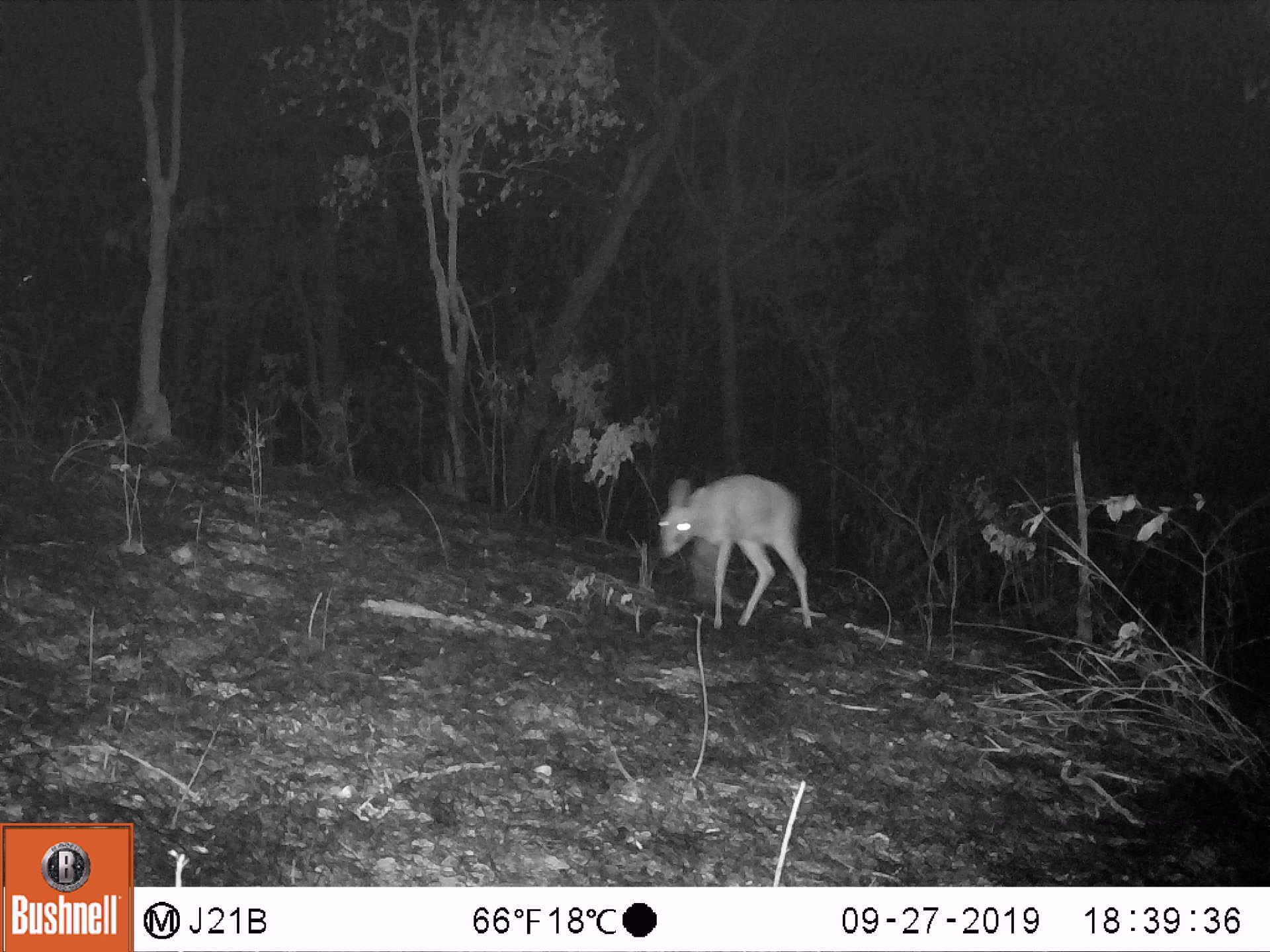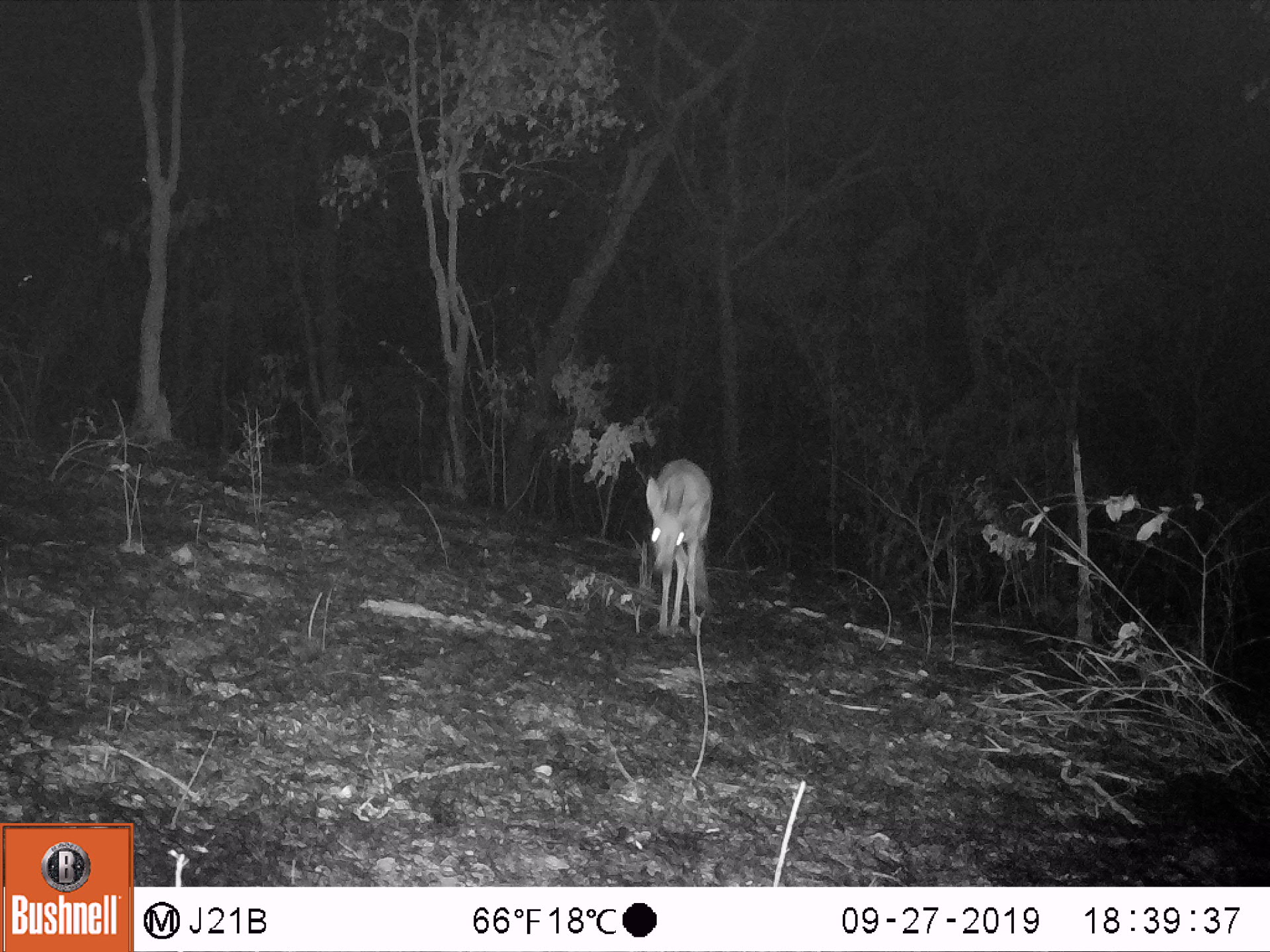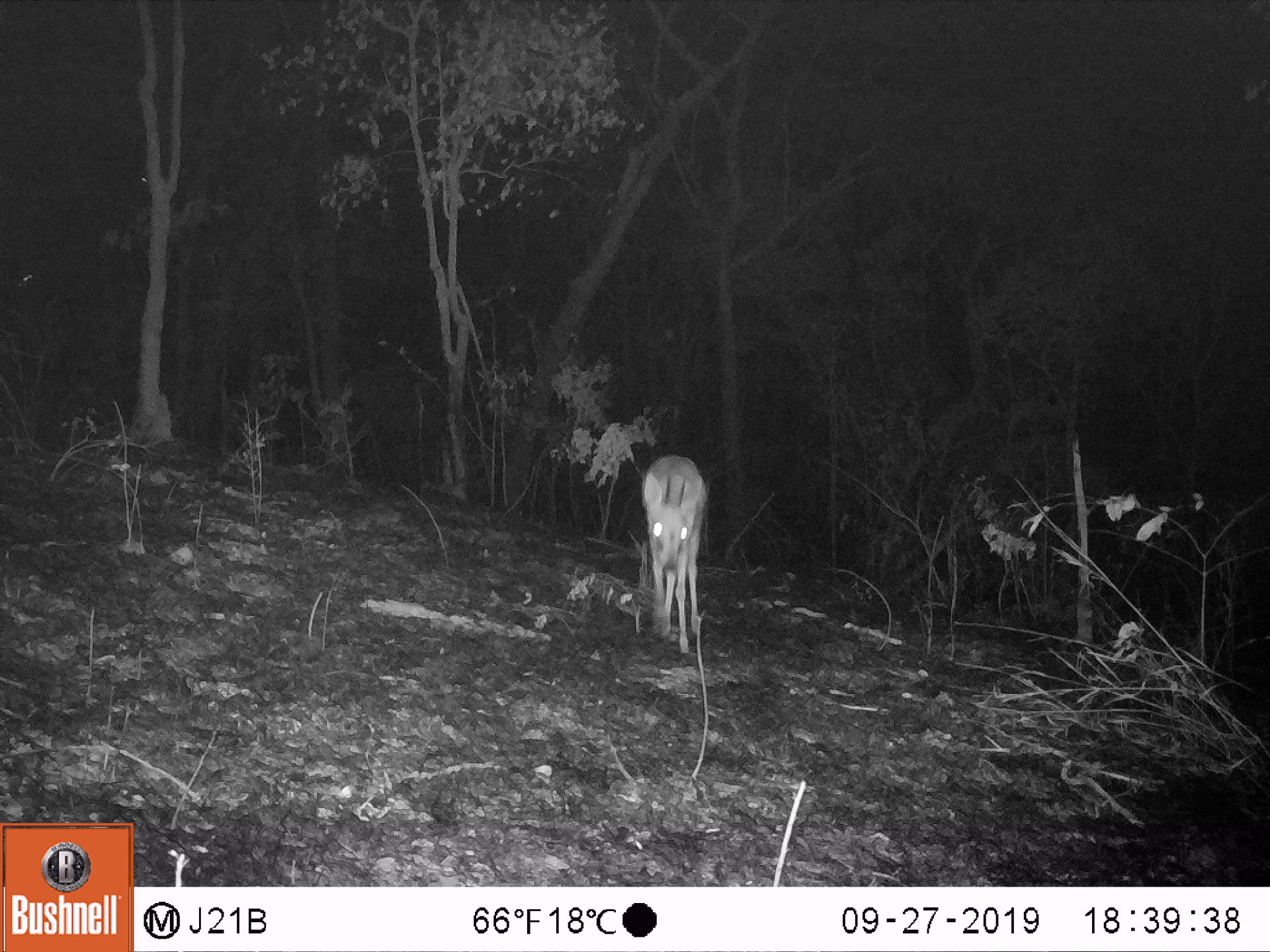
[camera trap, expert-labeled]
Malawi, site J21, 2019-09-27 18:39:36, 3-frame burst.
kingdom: Animalia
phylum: Chordata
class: Mammalia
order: Artiodactyla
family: Bovidae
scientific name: Antilopinae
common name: small antelope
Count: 1.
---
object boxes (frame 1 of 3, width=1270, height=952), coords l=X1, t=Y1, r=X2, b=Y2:
small antelope: l=657, t=475, r=811, b=627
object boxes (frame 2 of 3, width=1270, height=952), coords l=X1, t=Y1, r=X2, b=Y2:
small antelope: l=639, t=454, r=712, b=639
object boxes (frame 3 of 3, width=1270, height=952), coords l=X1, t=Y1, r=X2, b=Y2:
small antelope: l=641, t=450, r=710, b=653